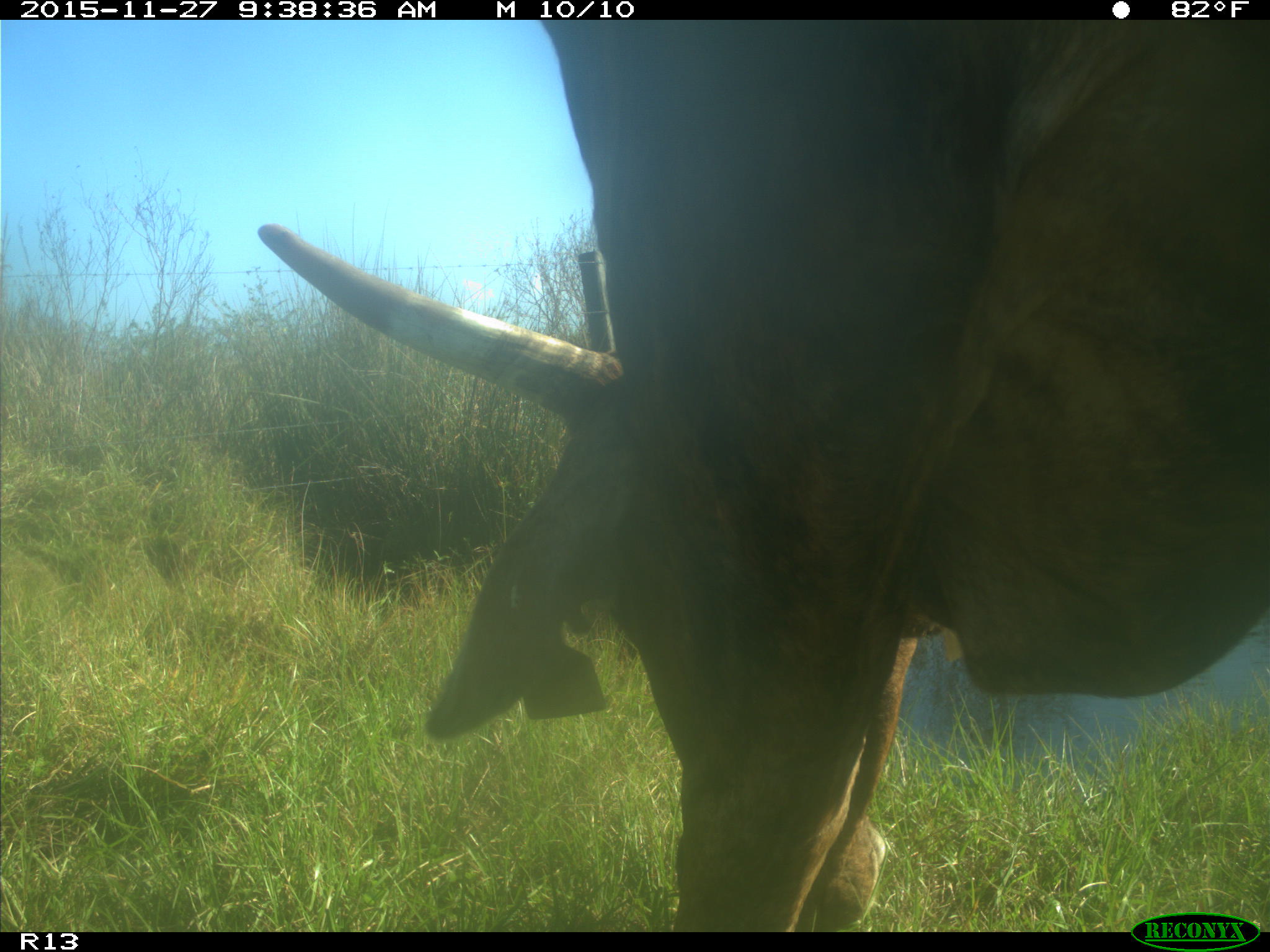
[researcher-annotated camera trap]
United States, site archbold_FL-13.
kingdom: Animalia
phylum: Chordata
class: Mammalia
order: Artiodactyla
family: Bovidae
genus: Bos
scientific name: Bos taurus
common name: domestic cow